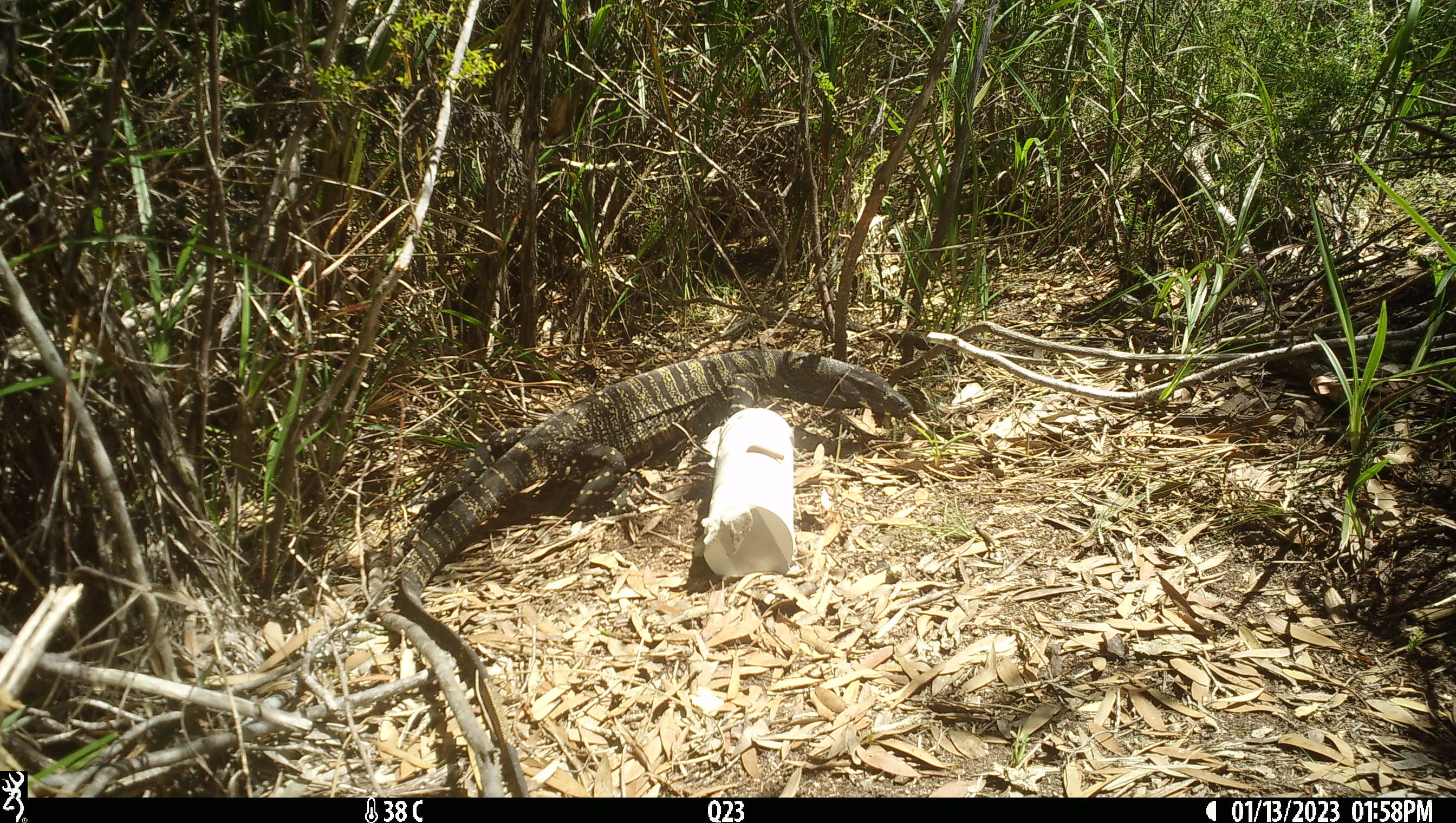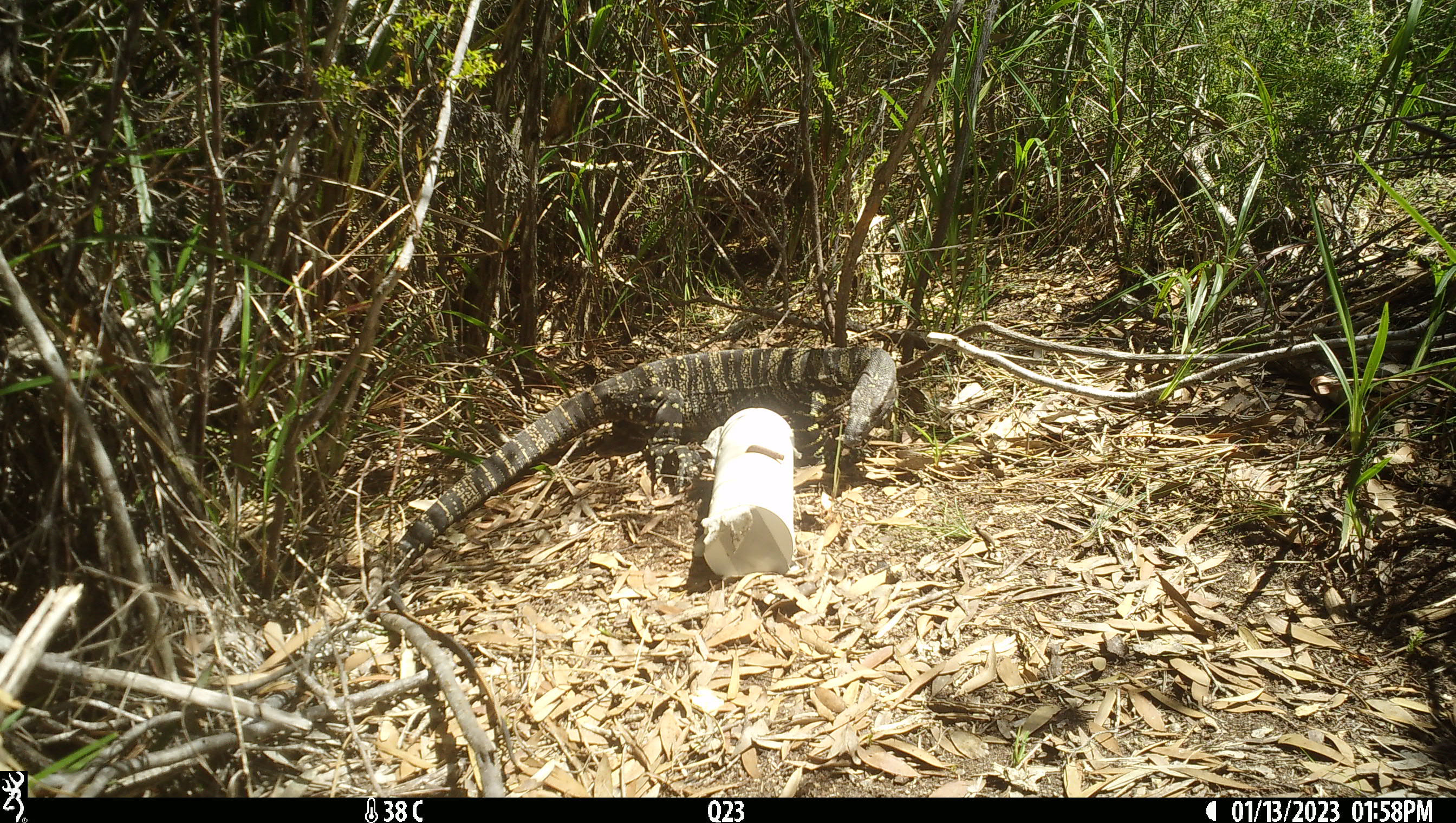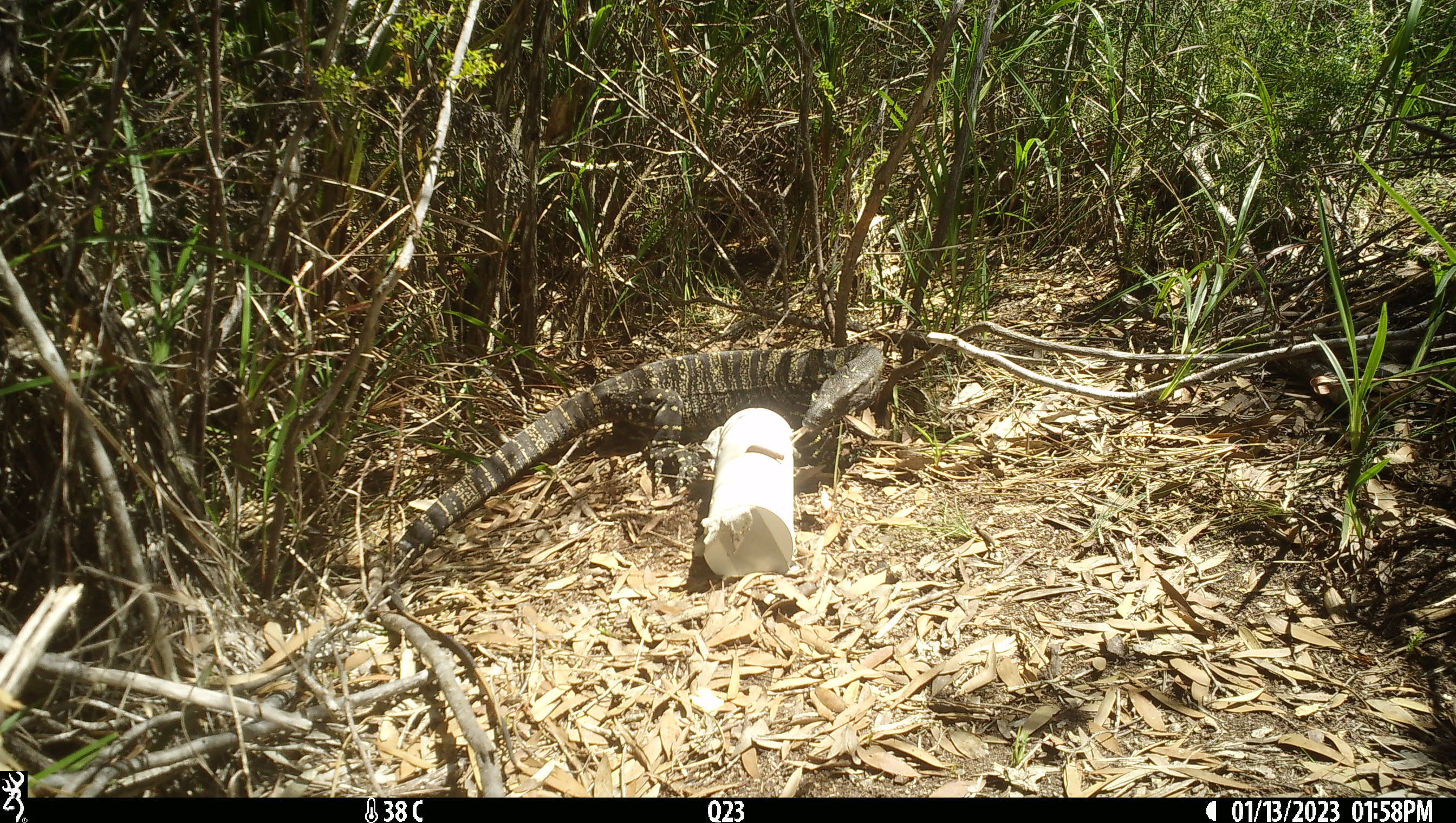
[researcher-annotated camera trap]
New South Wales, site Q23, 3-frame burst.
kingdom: Animalia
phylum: Chordata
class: Reptilia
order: Squamata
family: Varanidae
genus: Varanus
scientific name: Varanus varius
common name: lace monitor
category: goanna